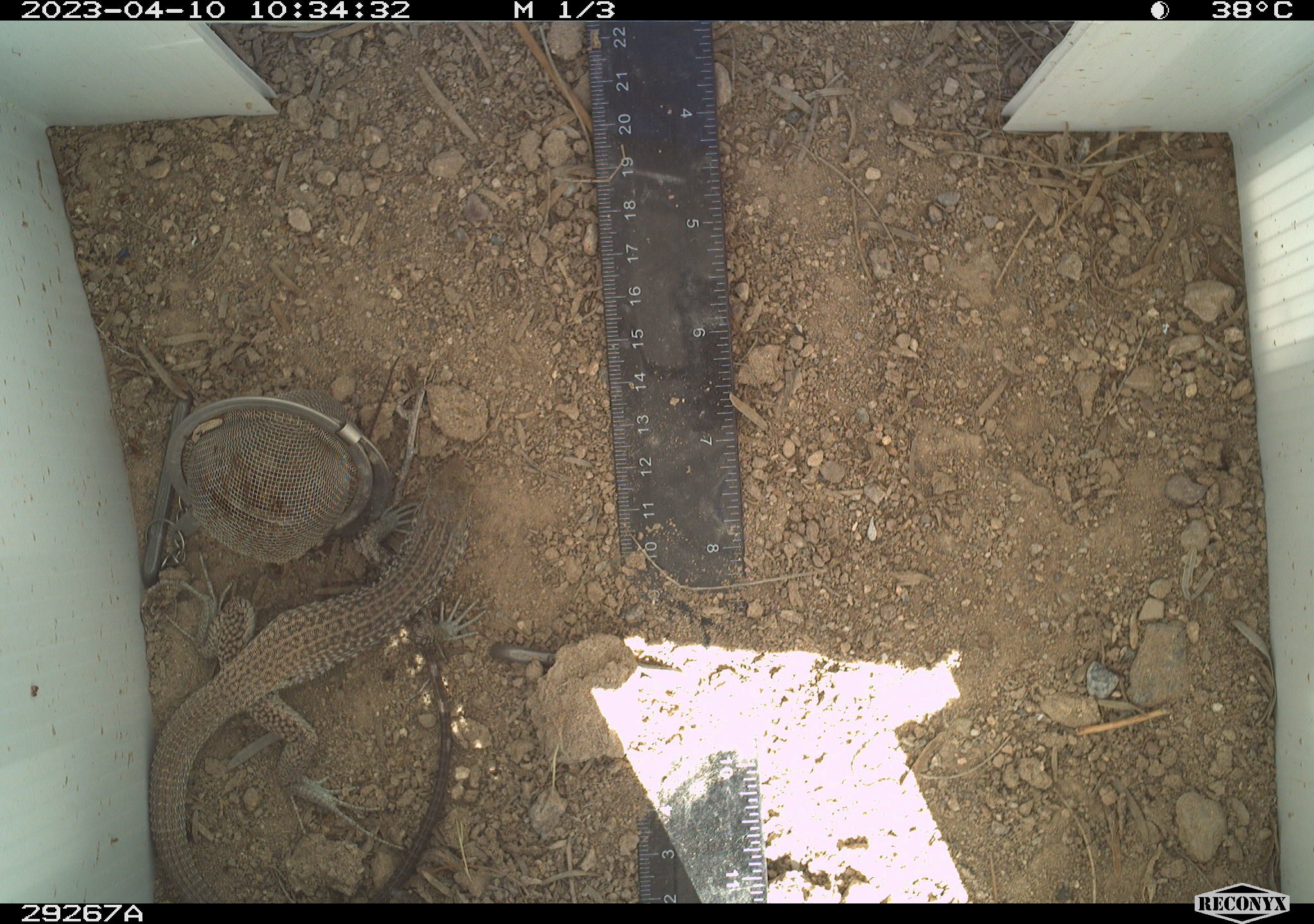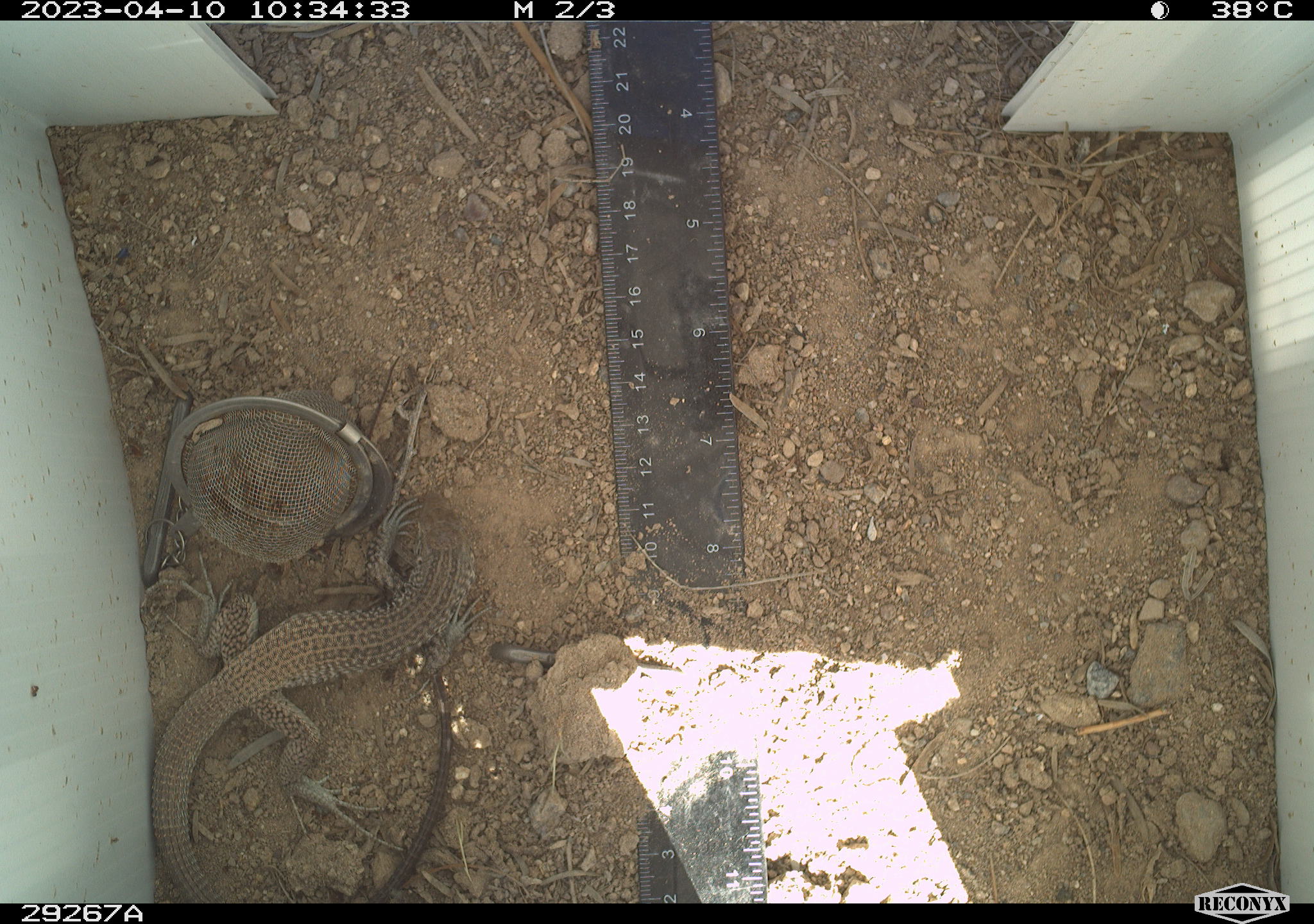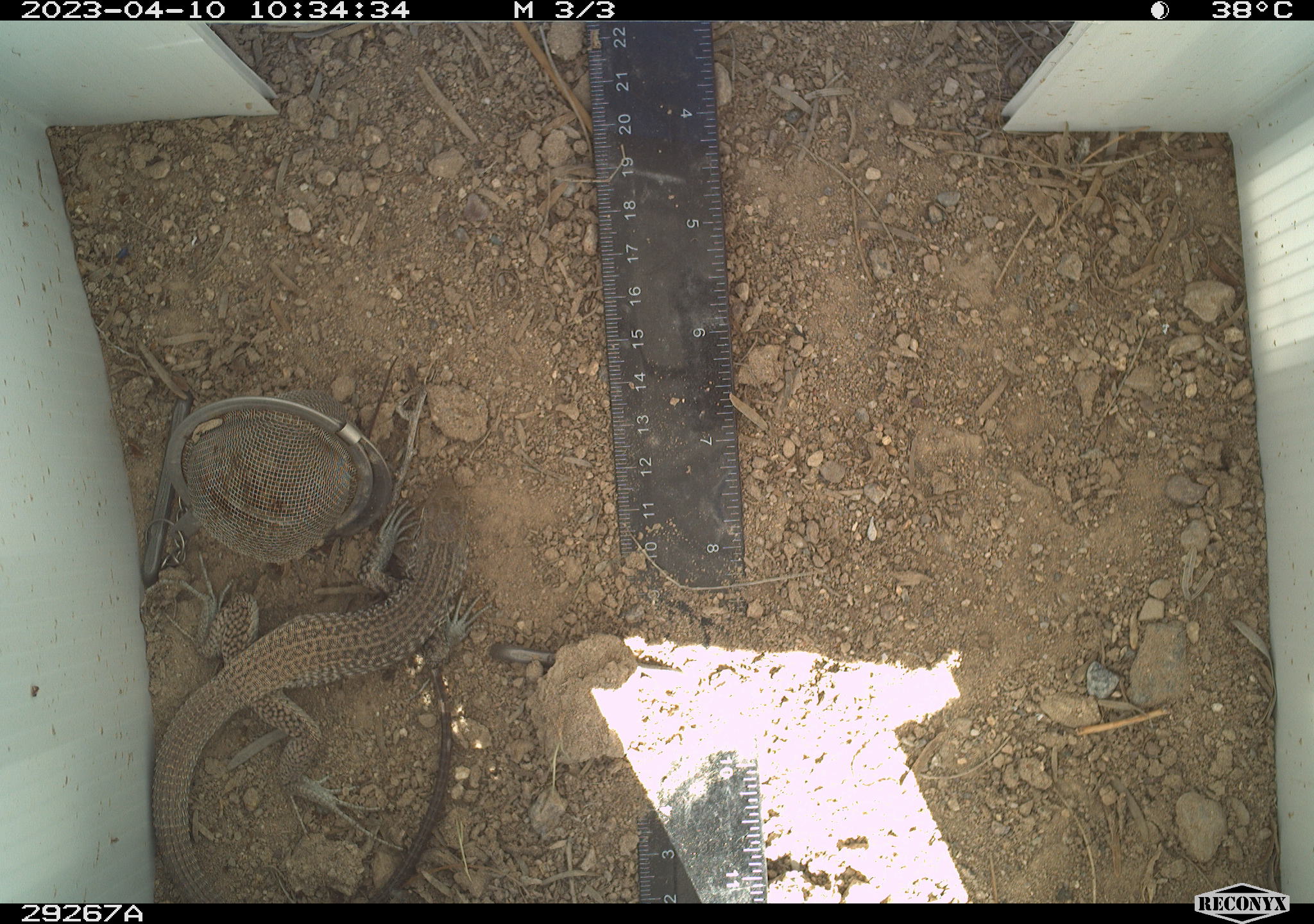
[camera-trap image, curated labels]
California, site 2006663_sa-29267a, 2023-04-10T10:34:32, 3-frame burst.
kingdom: Animalia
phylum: Chordata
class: Reptilia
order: Squamata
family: Teiidae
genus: Aspidoscelis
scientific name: Aspidoscelis tigris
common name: western whiptail